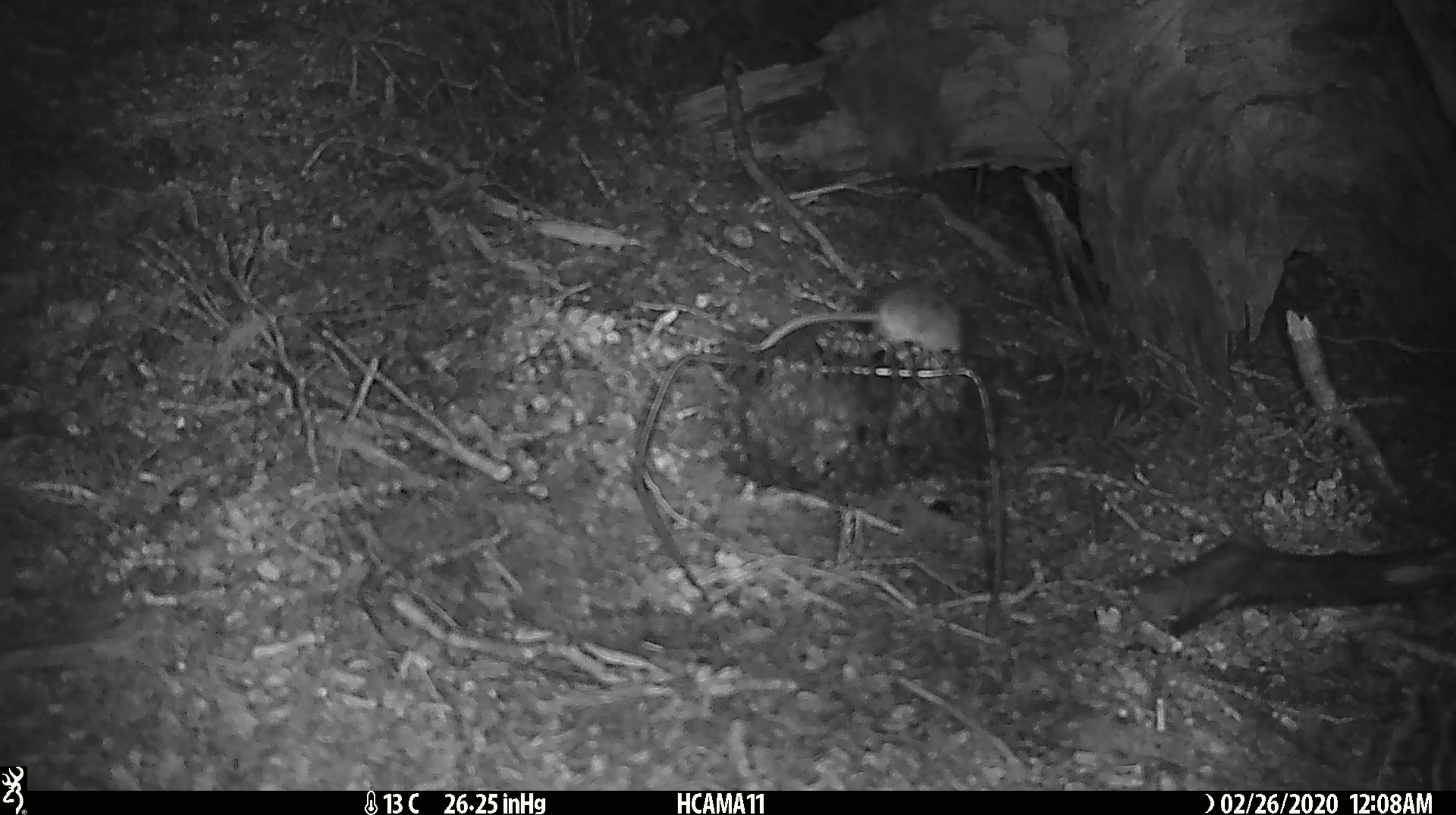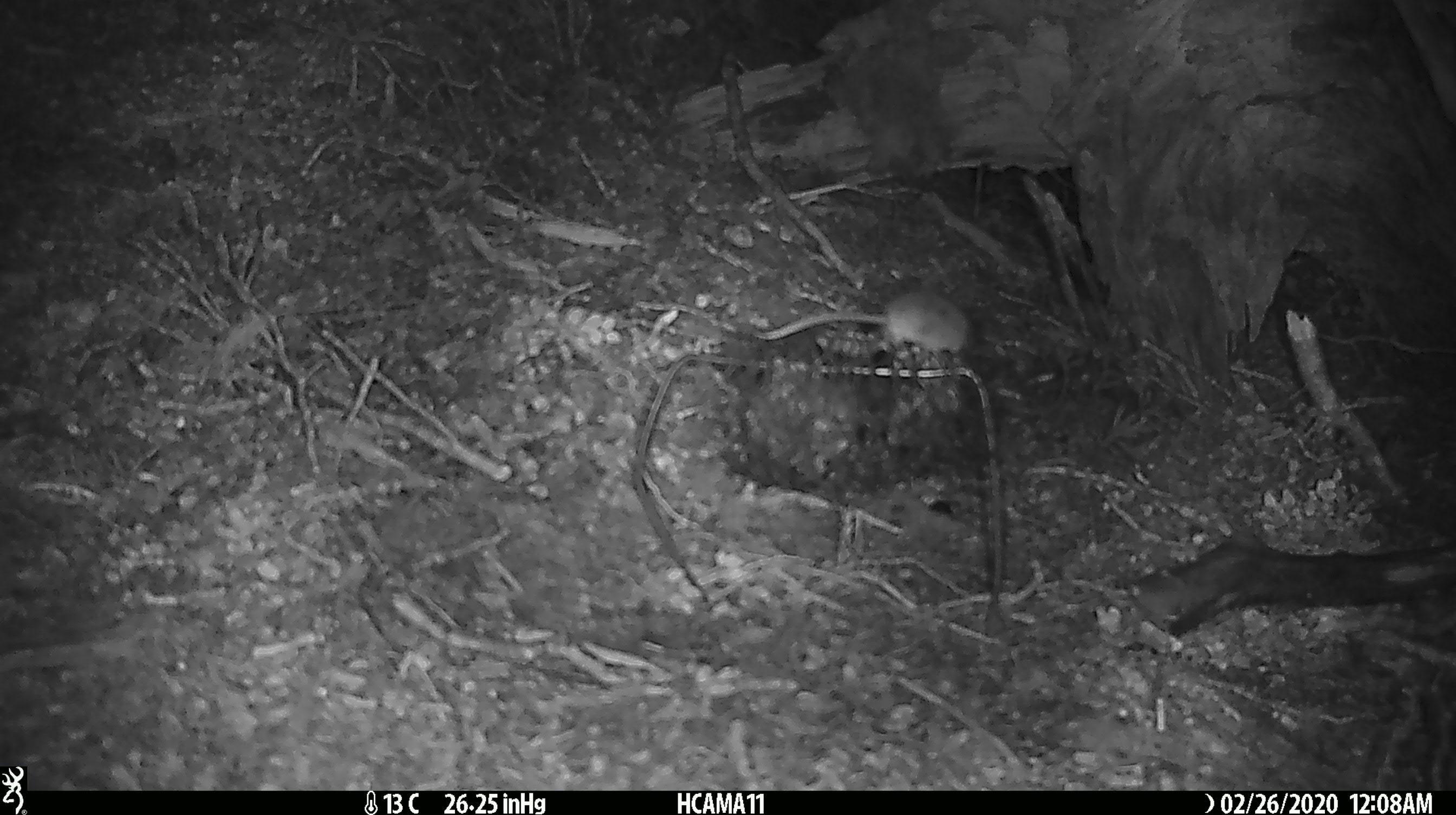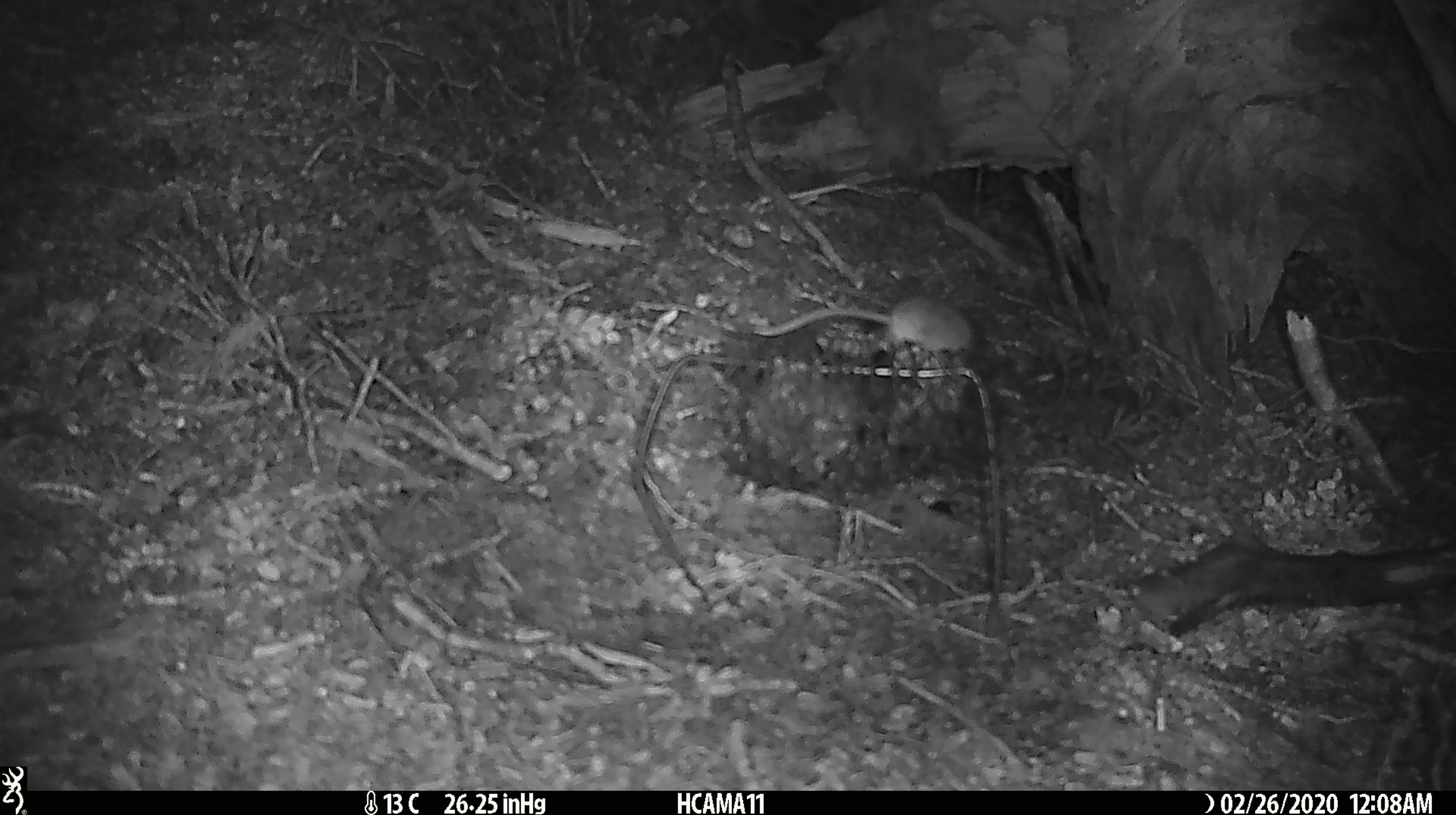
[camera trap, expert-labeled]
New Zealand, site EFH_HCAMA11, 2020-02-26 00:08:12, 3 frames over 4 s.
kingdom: Animalia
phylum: Chordata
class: Mammalia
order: Rodentia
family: Muridae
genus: Mus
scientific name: Mus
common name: mouse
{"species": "mouse (Mus)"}